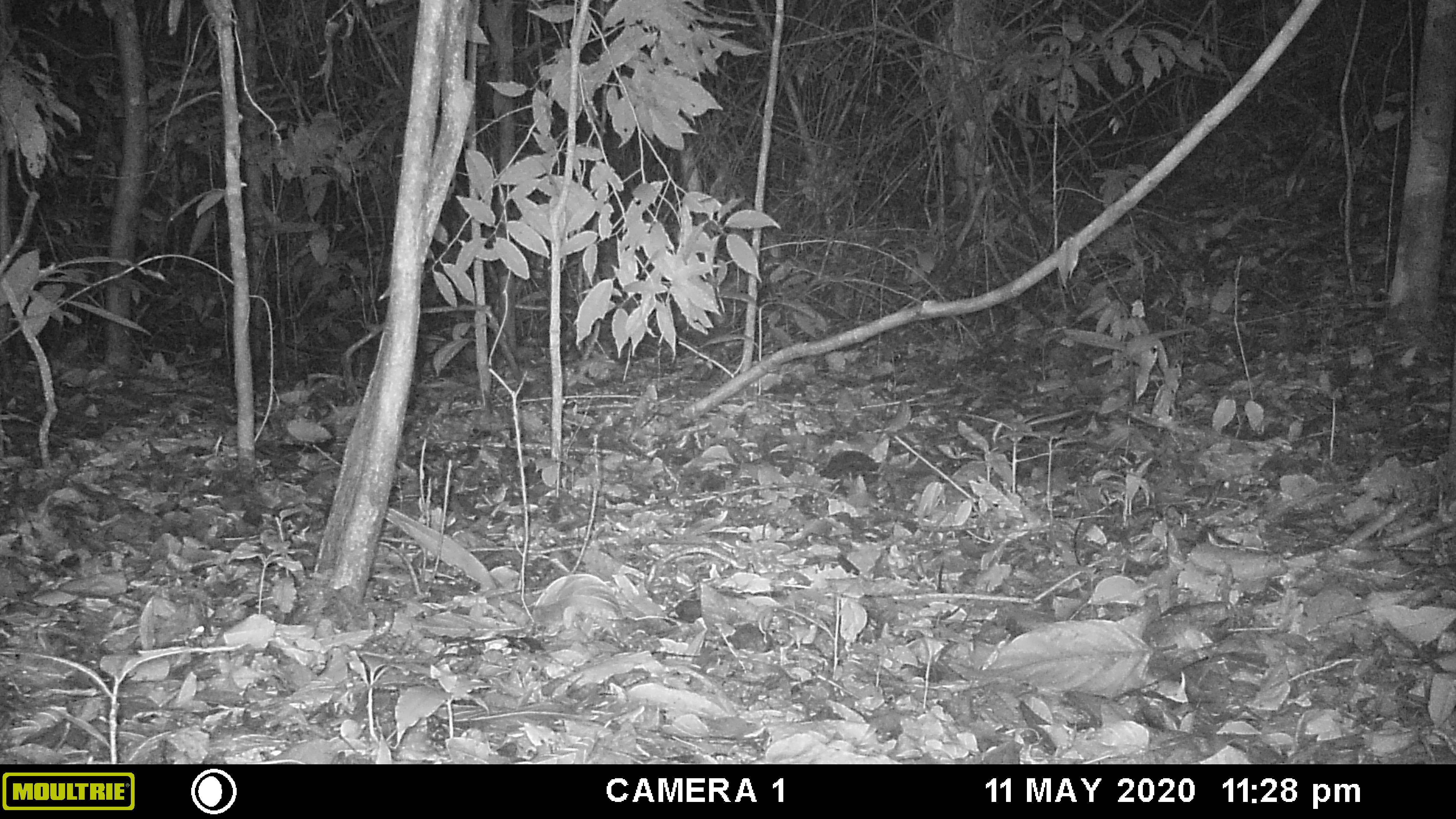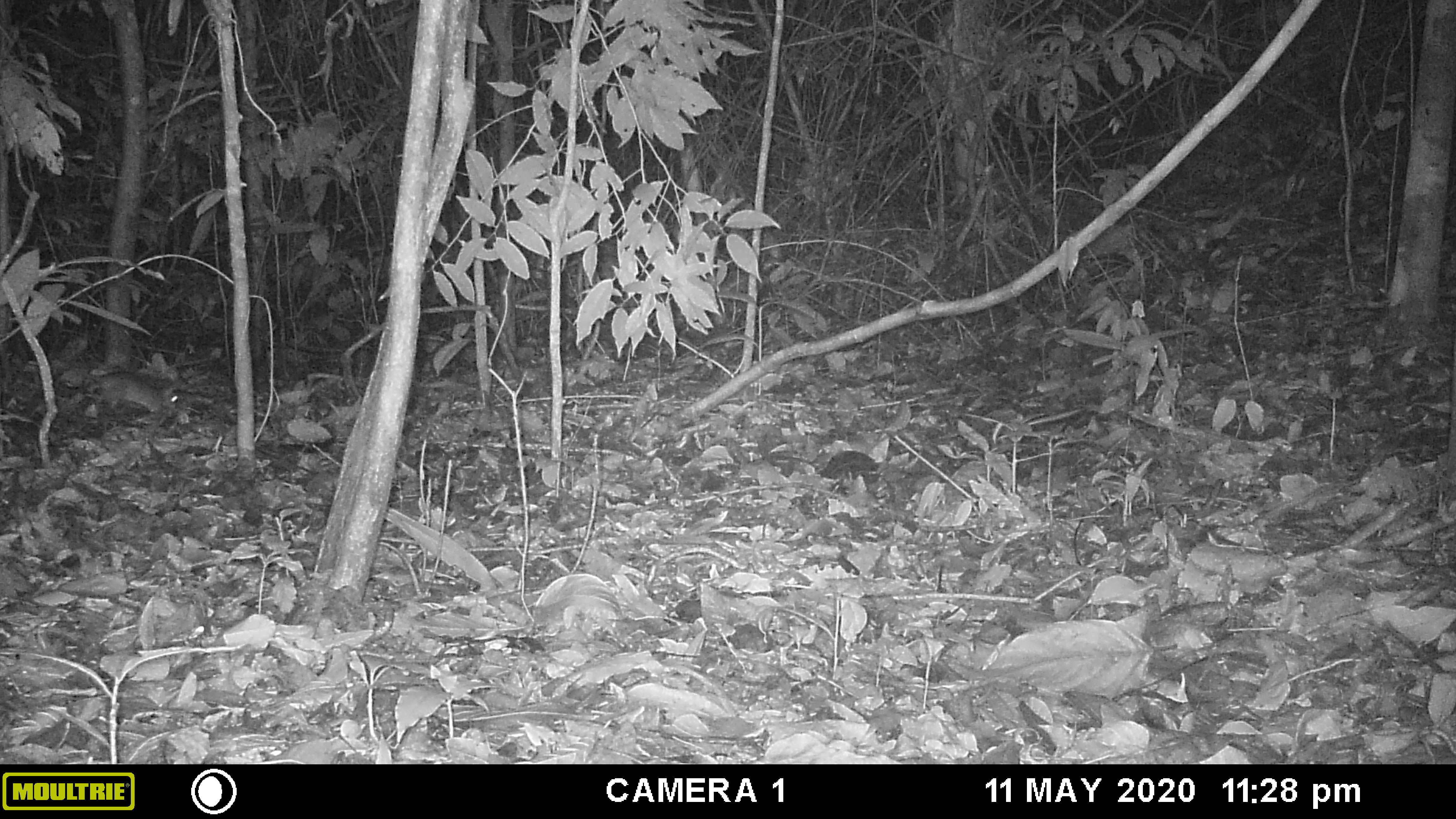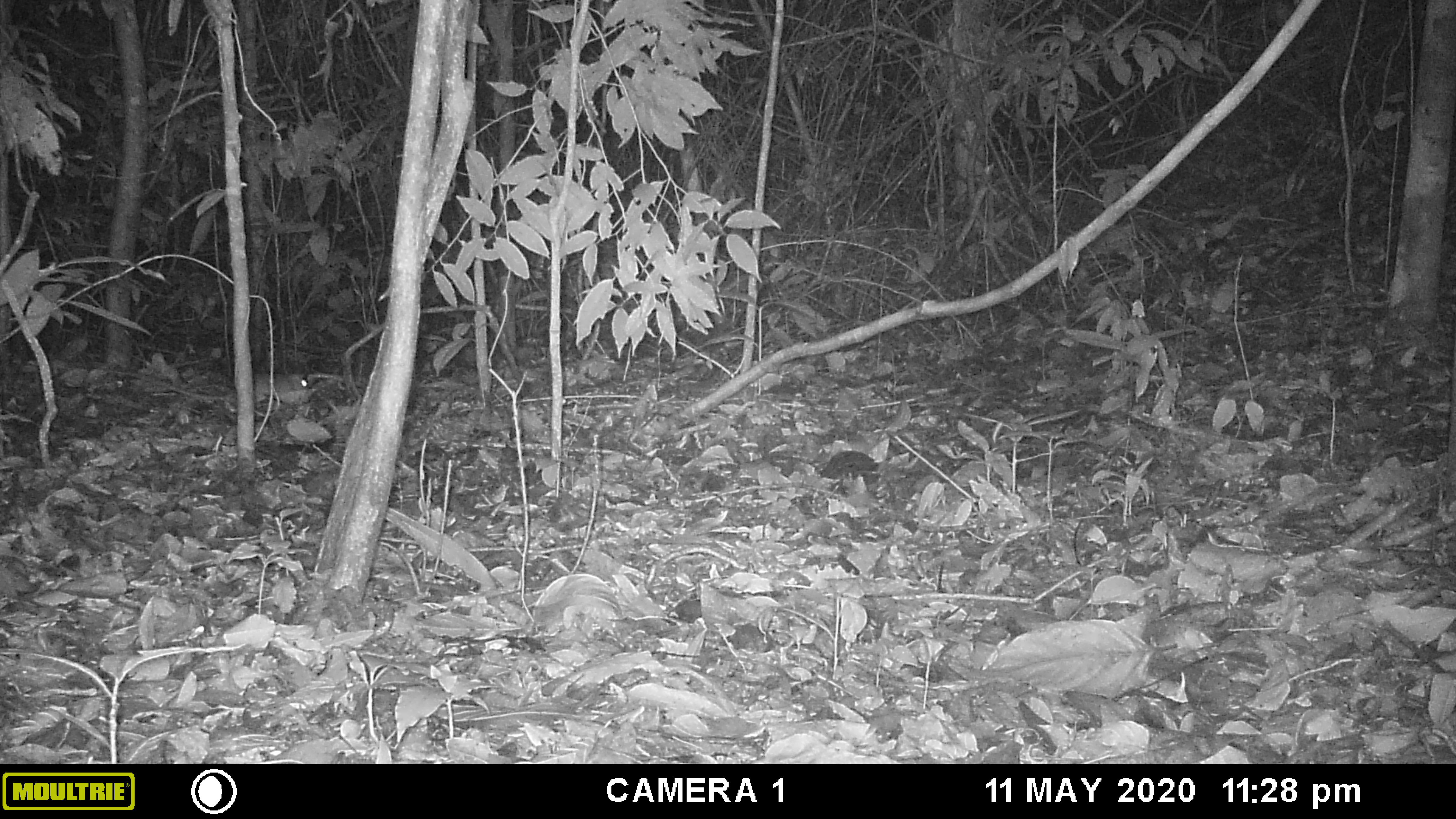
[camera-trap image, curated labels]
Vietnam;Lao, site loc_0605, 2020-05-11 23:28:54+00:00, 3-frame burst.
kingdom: Animalia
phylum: Chordata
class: Mammalia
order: Rodentia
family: Muridae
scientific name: Muridae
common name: old-world mice and rats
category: unidentified murid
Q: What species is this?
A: Unidentified murid (old-world mice and rats) (Muridae).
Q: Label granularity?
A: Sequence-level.